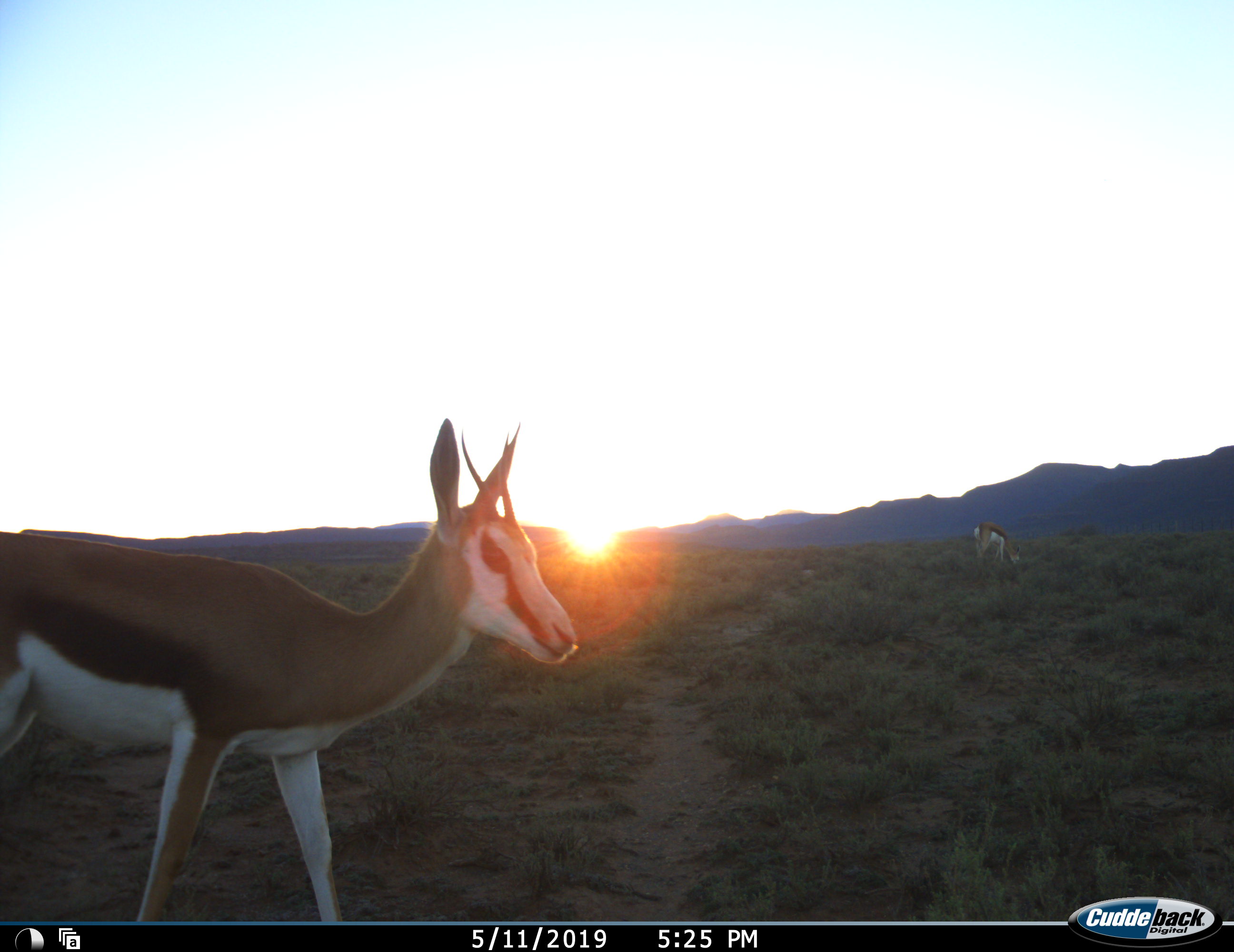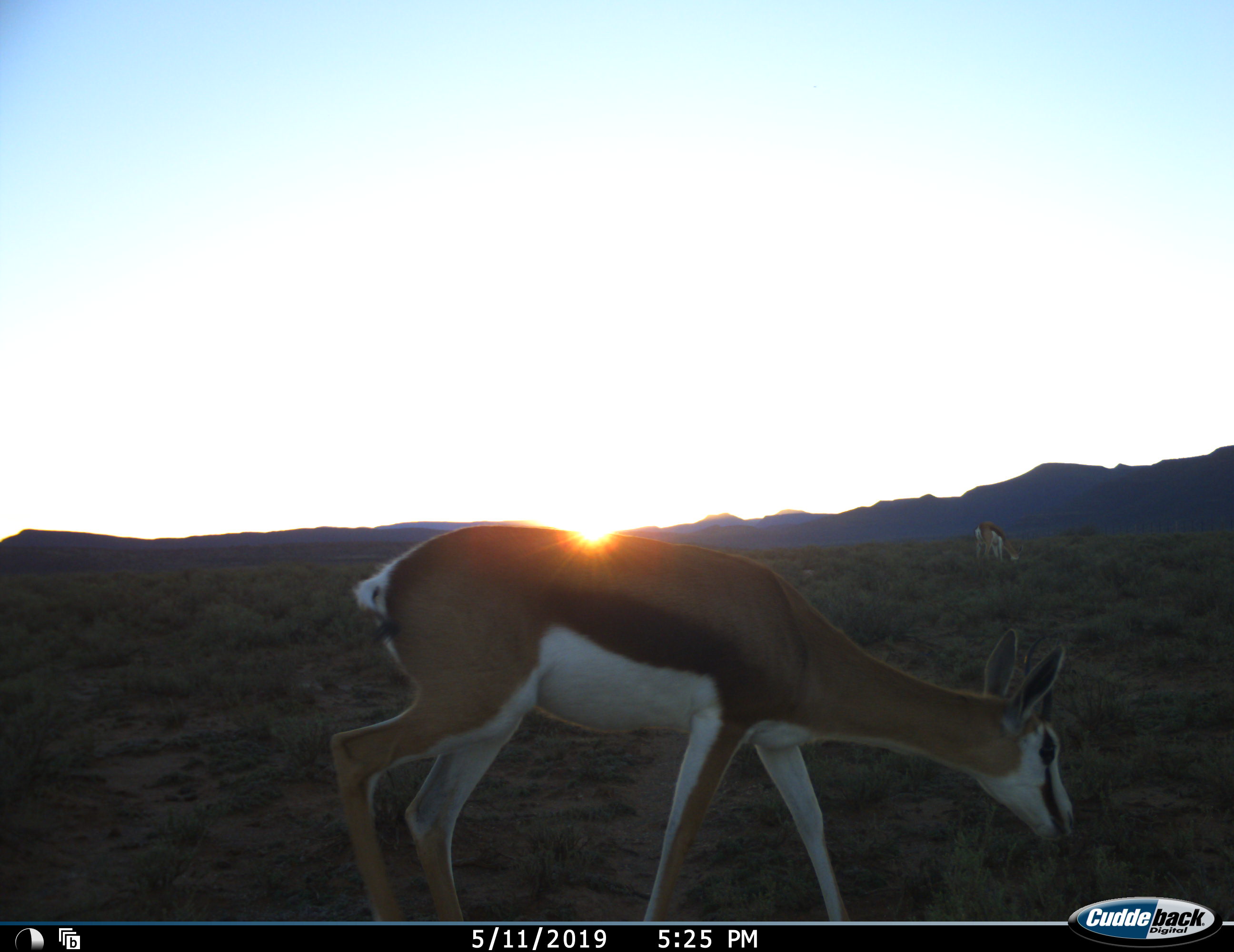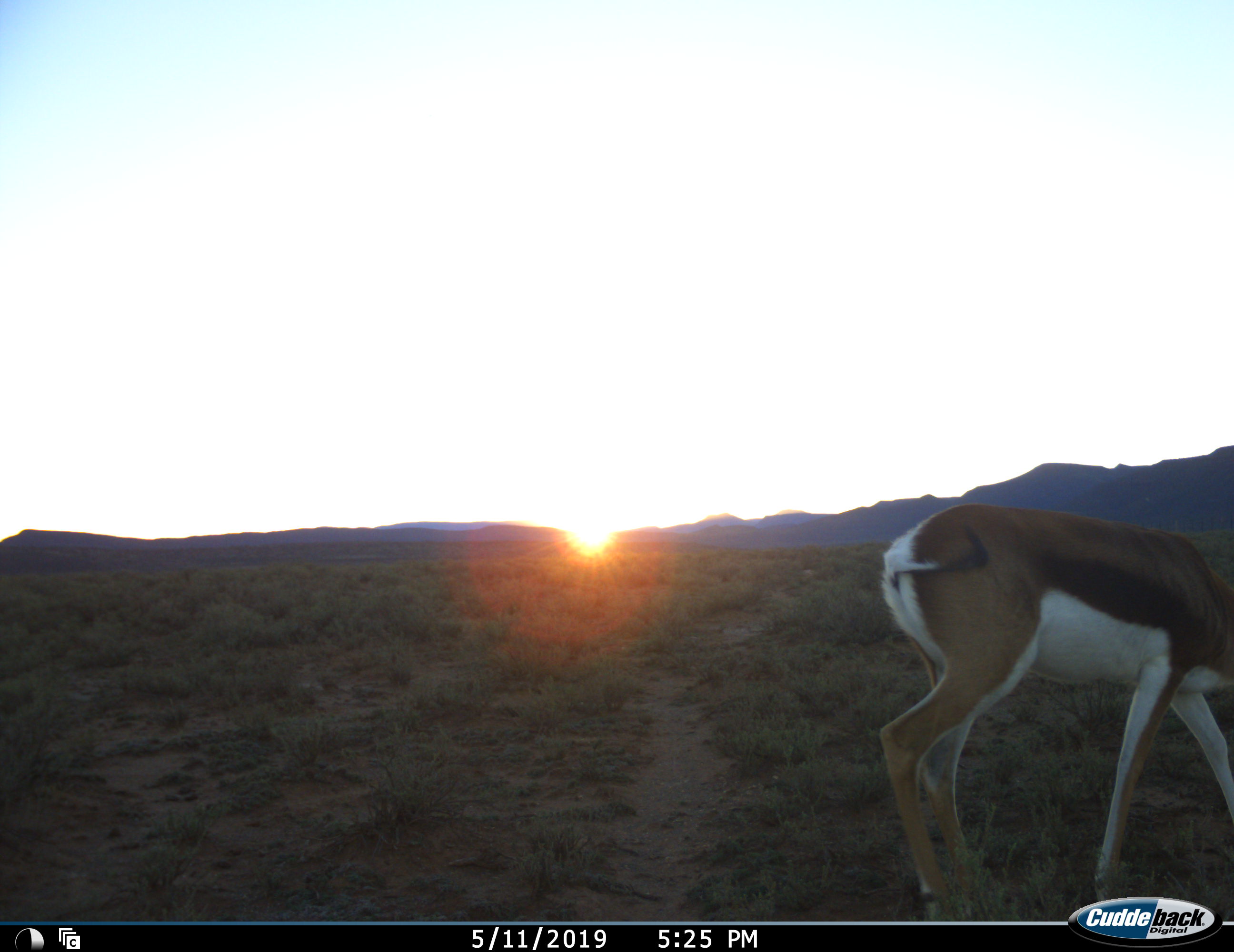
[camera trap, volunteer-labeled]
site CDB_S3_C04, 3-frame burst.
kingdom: Animalia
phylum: Chordata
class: Mammalia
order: Artiodactyla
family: Bovidae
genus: Antidorcas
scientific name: Antidorcas marsupialis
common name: springbok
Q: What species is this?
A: Springbok (Antidorcas marsupialis).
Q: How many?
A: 2.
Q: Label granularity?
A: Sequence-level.